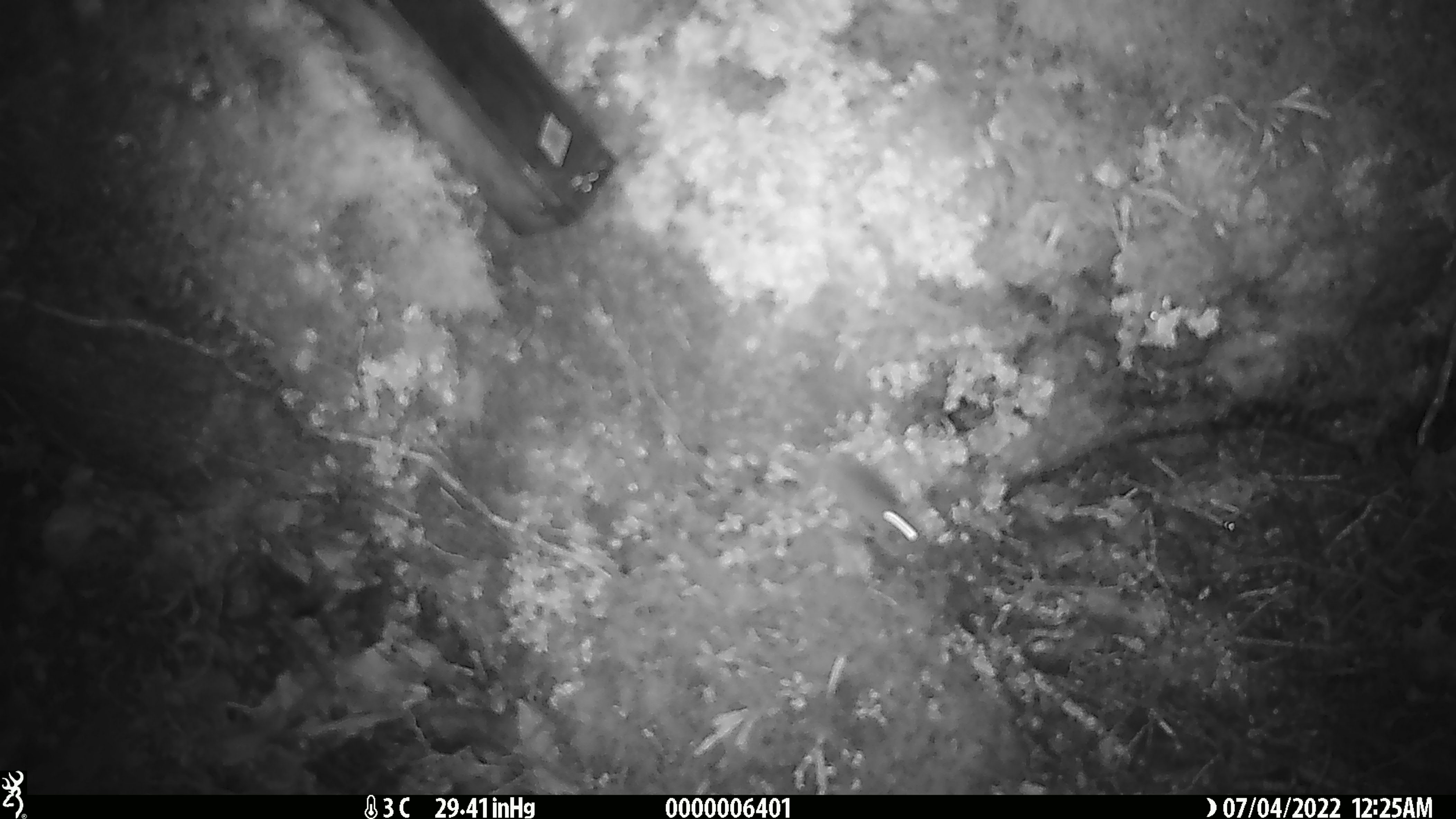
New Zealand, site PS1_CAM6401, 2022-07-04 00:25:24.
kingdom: Animalia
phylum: Chordata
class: Mammalia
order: Rodentia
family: Muridae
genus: Mus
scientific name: Mus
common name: mouse